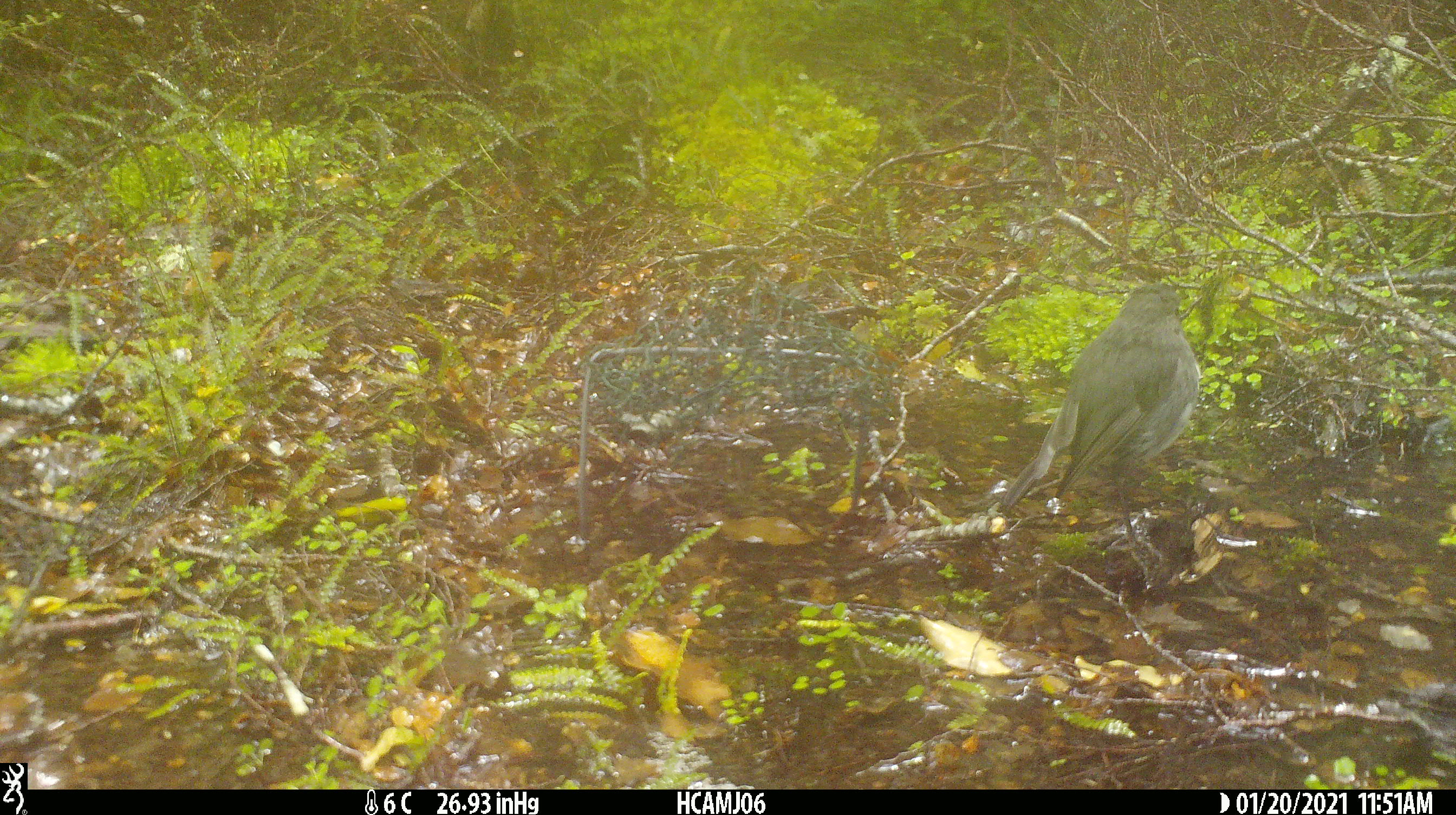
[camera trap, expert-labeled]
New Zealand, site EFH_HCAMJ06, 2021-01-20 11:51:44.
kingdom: Animalia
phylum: Chordata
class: Aves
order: Passeriformes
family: Petroicidae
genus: Petroica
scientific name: Petroica australis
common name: new zealand robin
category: robin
Robin (new zealand robin) (Petroica australis).